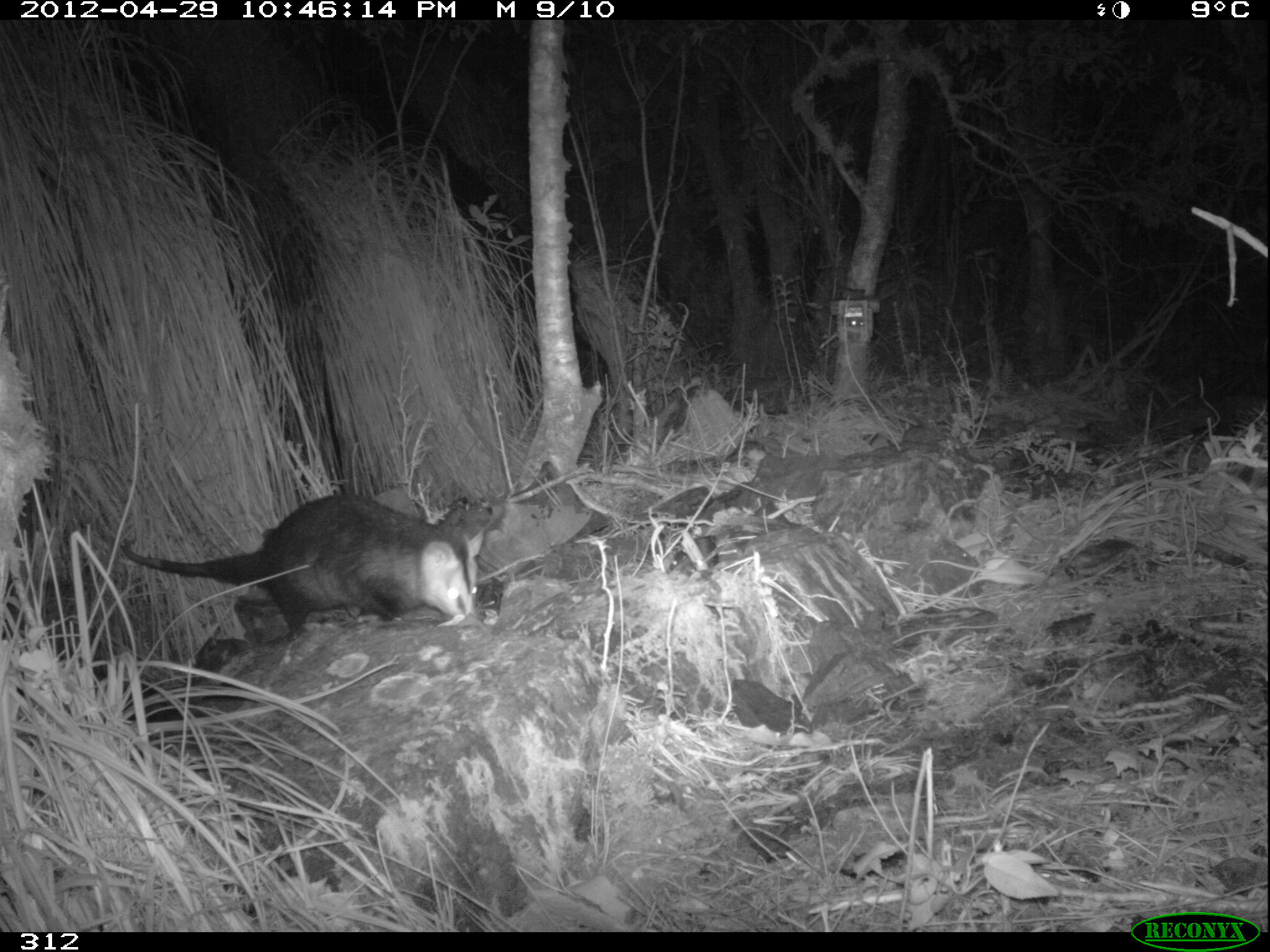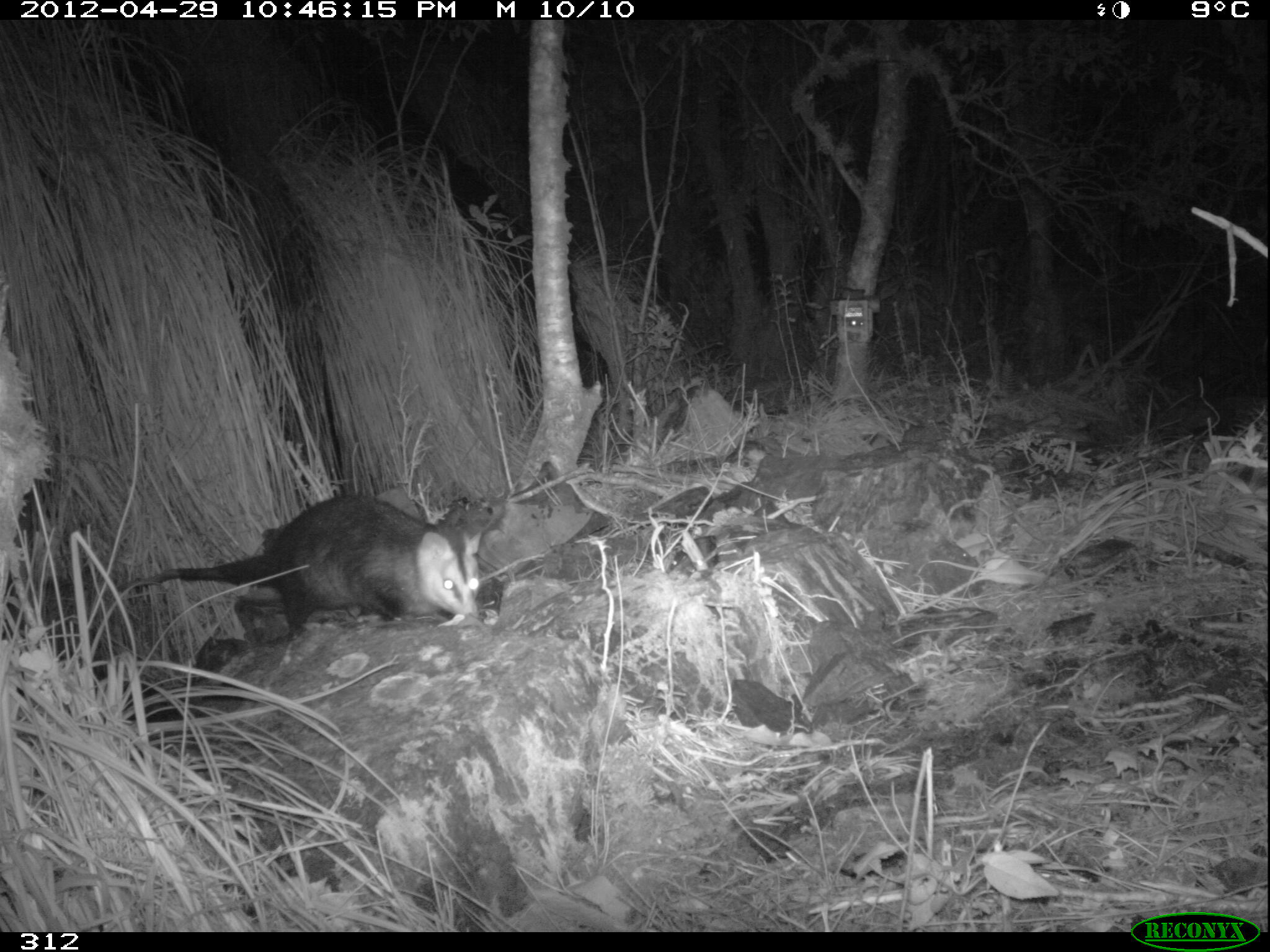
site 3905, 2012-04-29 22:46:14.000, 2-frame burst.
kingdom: Animalia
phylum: Chordata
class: Mammalia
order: Didelphimorphia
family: Didelphidae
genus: Didelphis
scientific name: Didelphis pernigra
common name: andean white-eared opossum